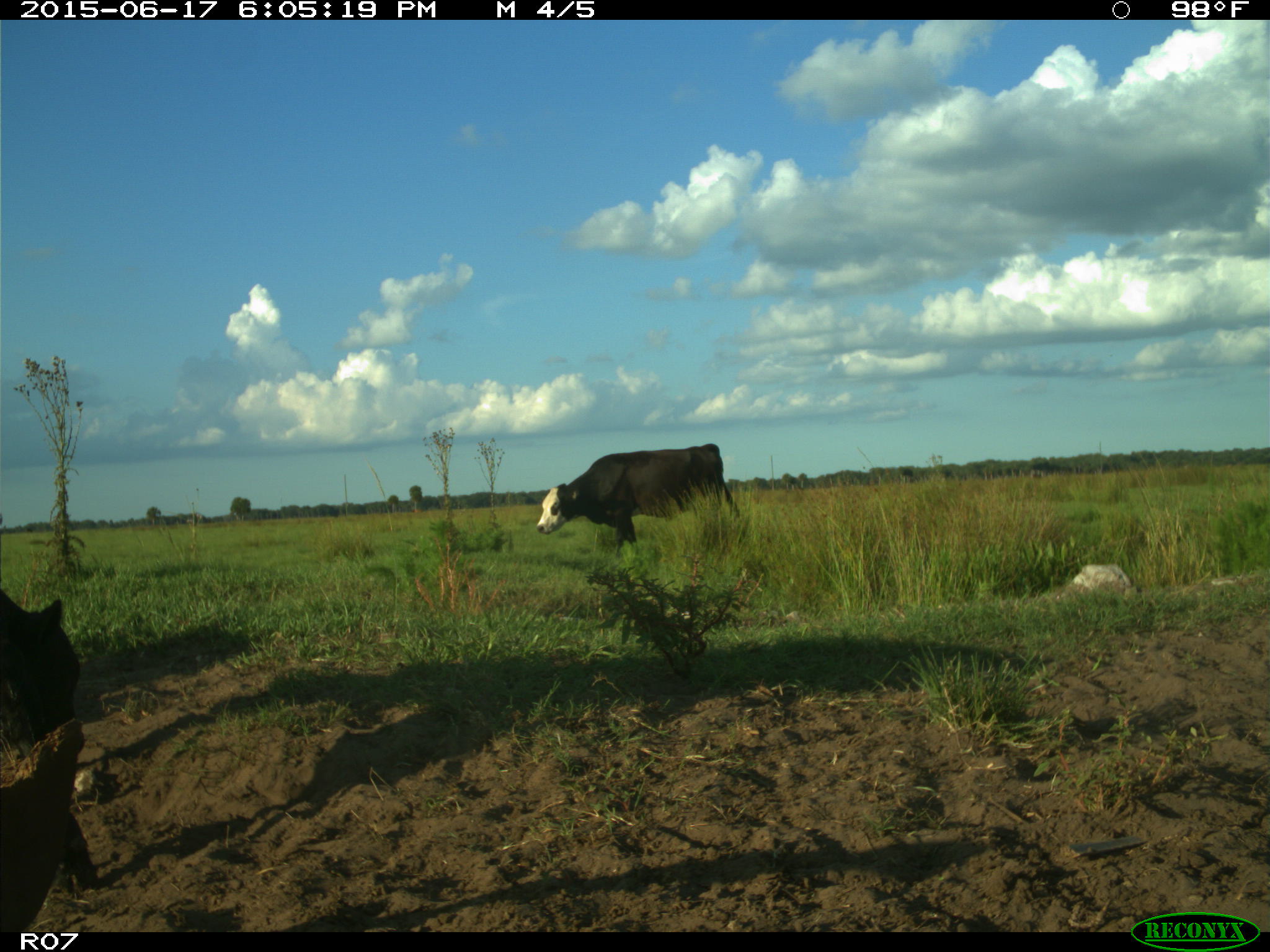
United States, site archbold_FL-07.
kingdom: Animalia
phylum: Chordata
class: Mammalia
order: Artiodactyla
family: Bovidae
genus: Bos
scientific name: Bos taurus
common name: domestic cow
Bos taurus (domestic cow).